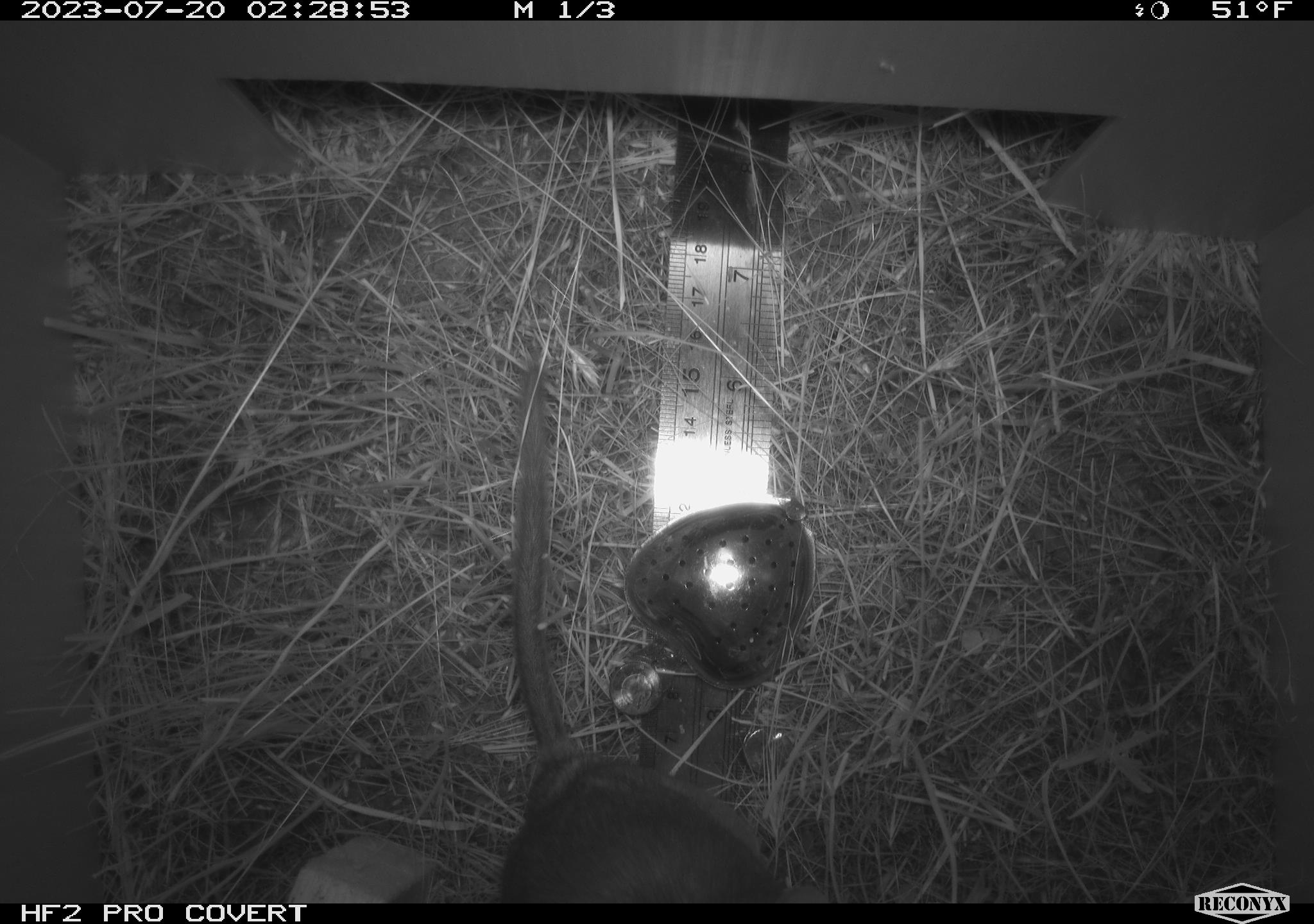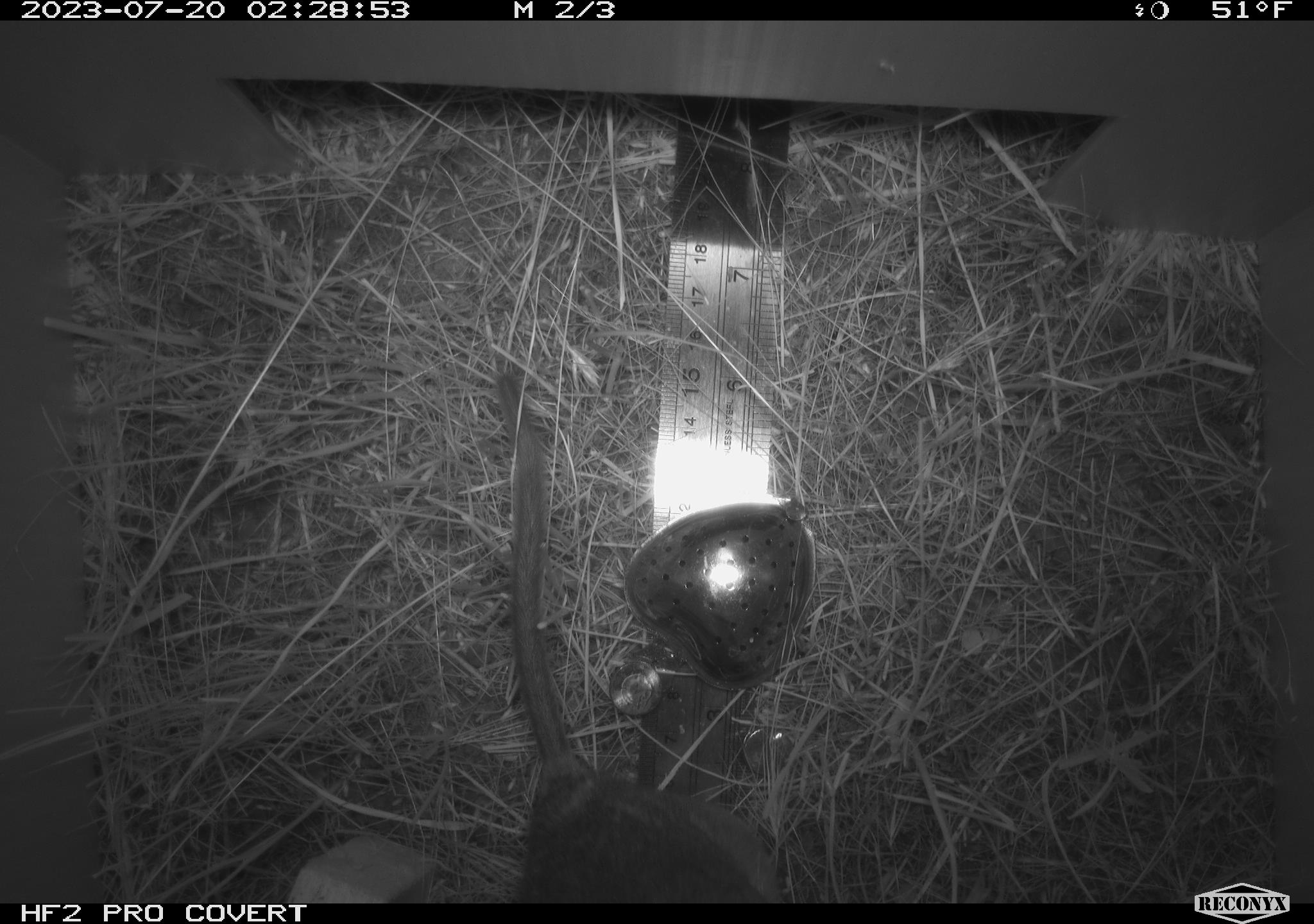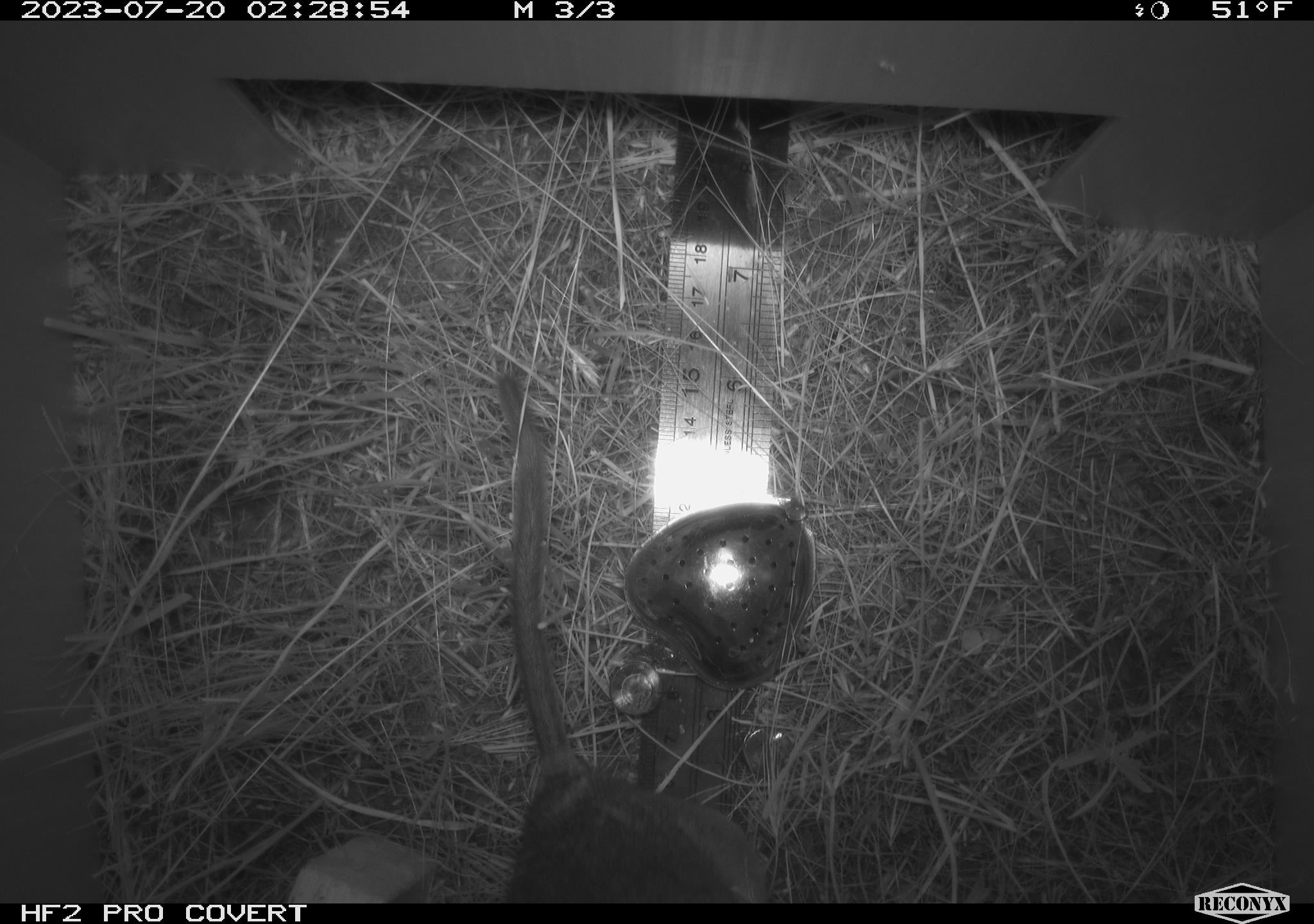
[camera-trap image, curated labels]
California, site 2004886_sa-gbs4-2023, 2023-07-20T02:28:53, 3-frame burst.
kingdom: Animalia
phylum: Chordata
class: Mammalia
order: Rodentia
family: Cricetidae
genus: Neotoma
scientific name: Neotoma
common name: pack rat or woodrat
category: neotoma species